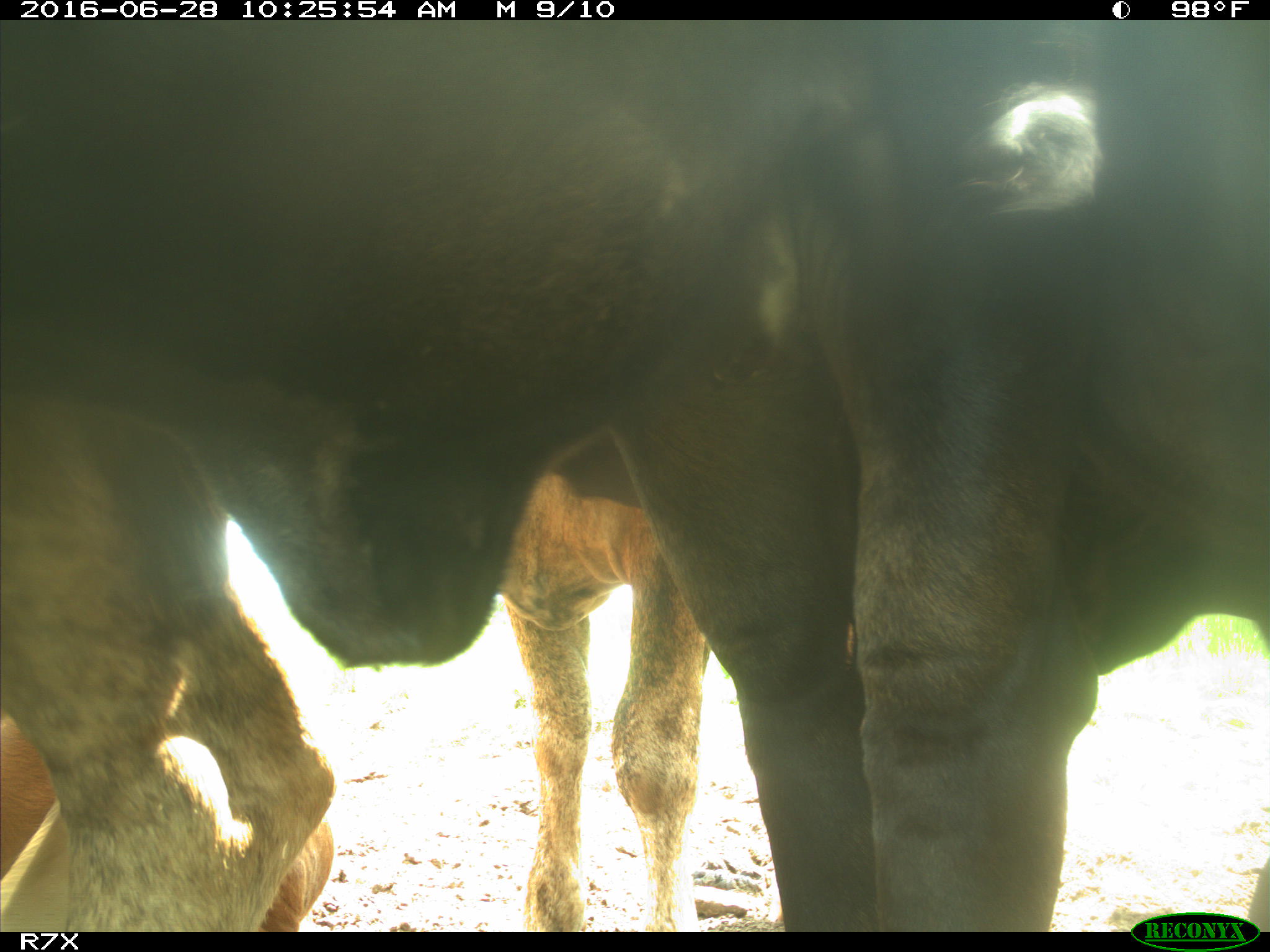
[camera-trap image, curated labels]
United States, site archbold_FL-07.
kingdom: Animalia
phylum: Chordata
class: Mammalia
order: Artiodactyla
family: Bovidae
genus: Bos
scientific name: Bos taurus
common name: domestic cow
Bos taurus (domestic cow).